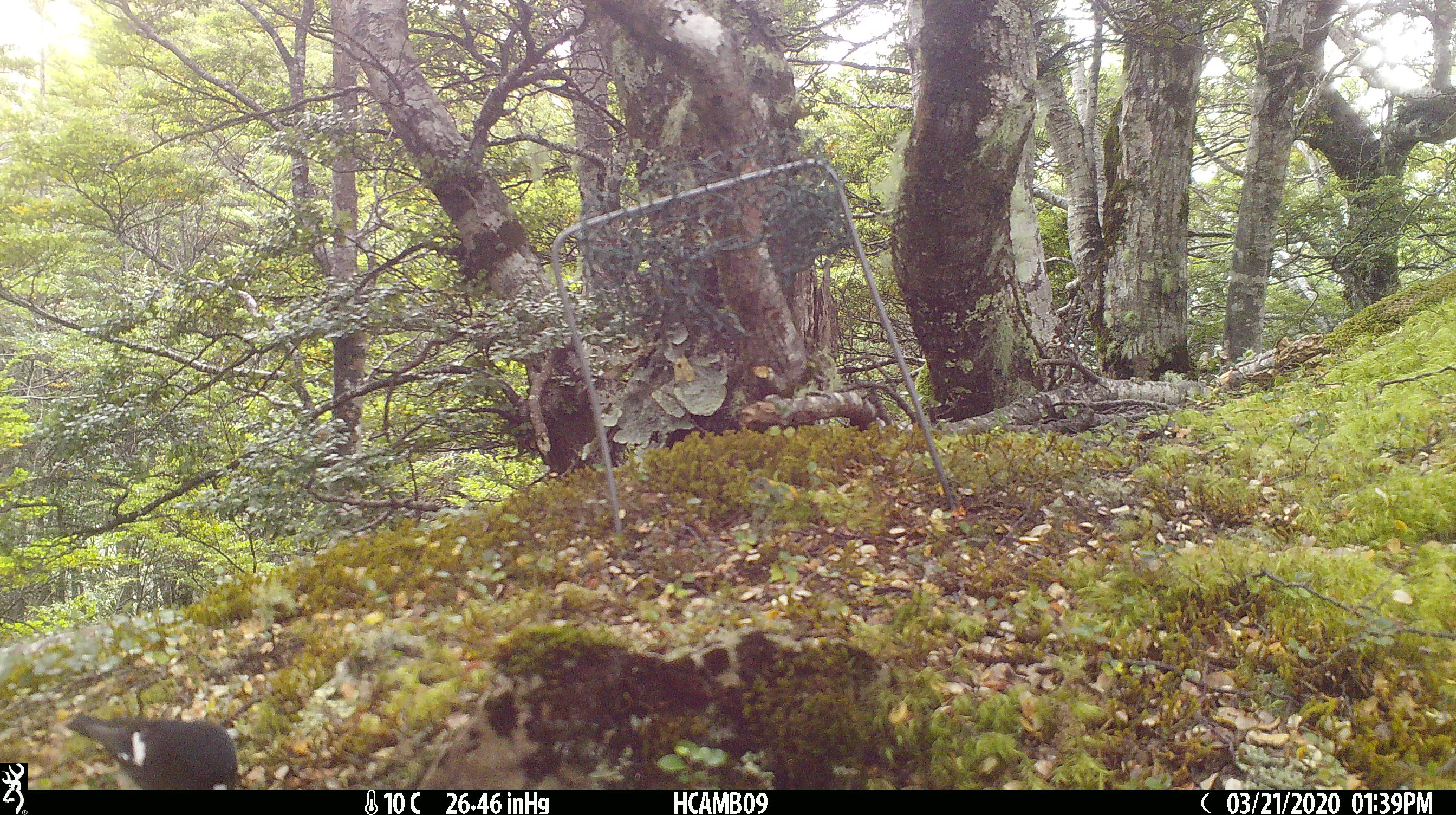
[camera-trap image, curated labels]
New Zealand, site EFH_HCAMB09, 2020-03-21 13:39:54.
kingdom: Animalia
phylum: Chordata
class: Aves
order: Passeriformes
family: Petroicidae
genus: Petroica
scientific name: Petroica macrocephala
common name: tomtit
Tomtit (Petroica macrocephala).